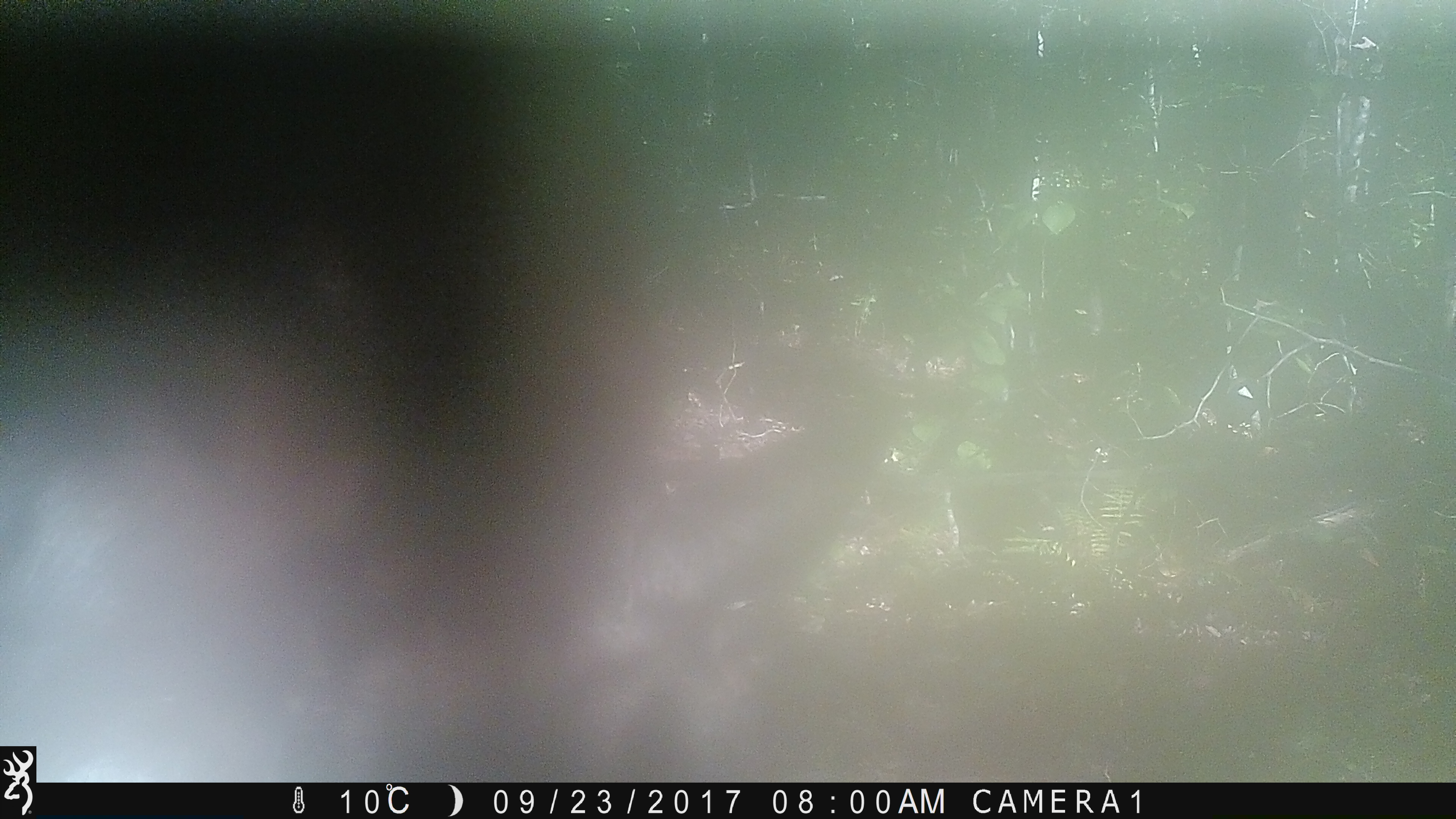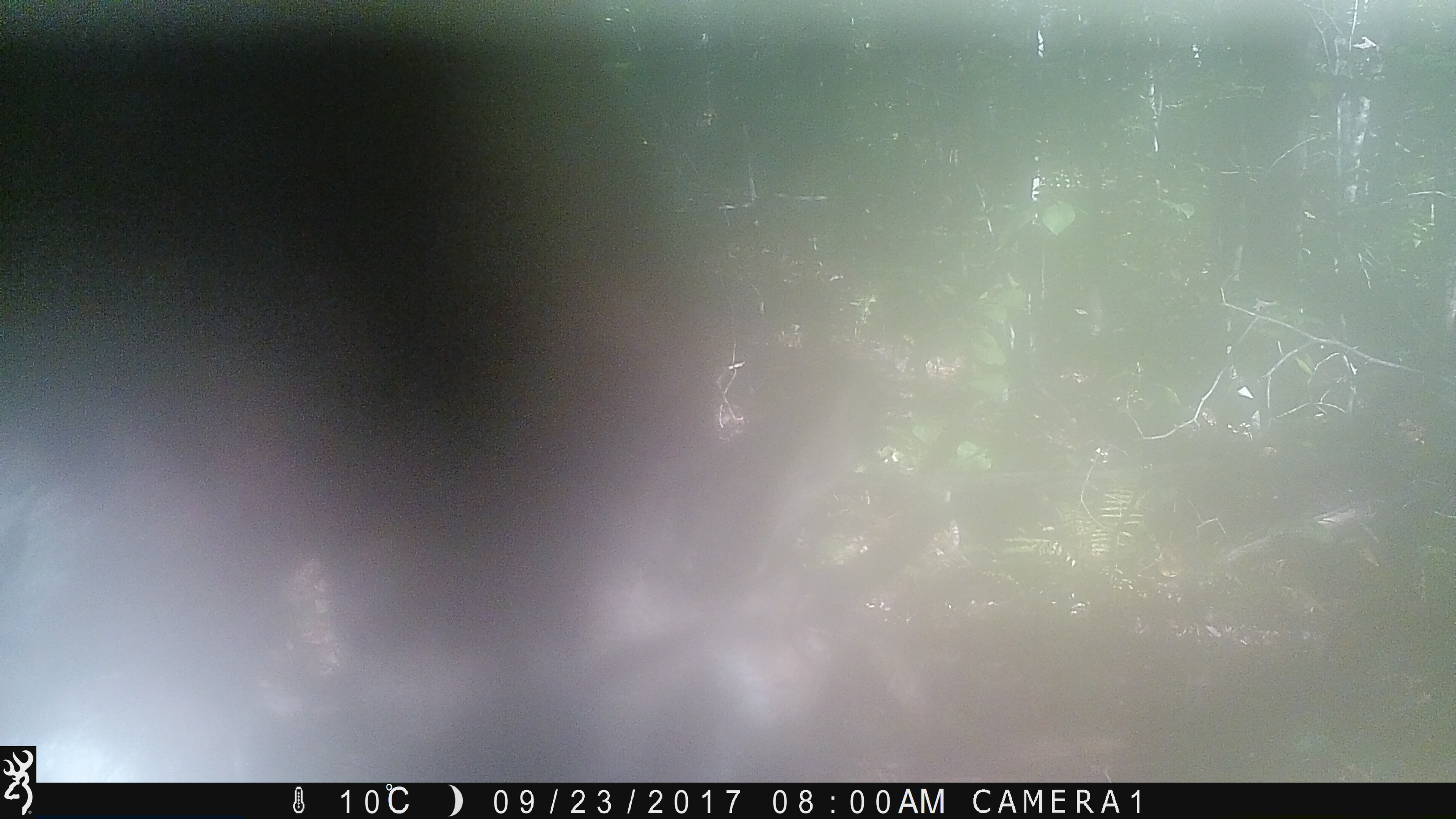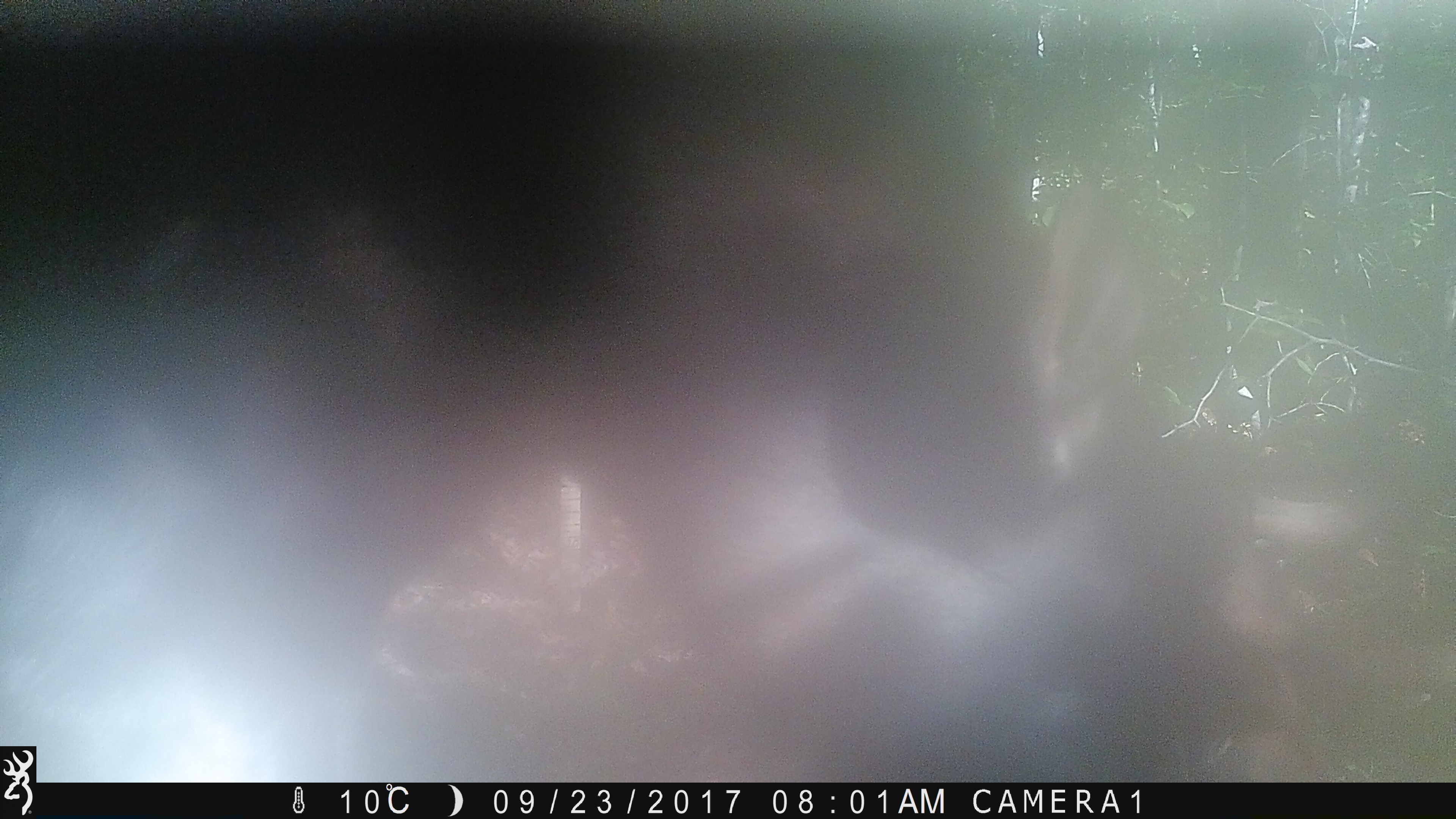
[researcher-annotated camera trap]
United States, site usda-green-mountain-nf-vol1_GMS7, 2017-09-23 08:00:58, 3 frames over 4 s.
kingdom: Animalia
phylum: Chordata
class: Mammalia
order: Artiodactyla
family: Cervidae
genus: Alces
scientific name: Alces alces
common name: moose